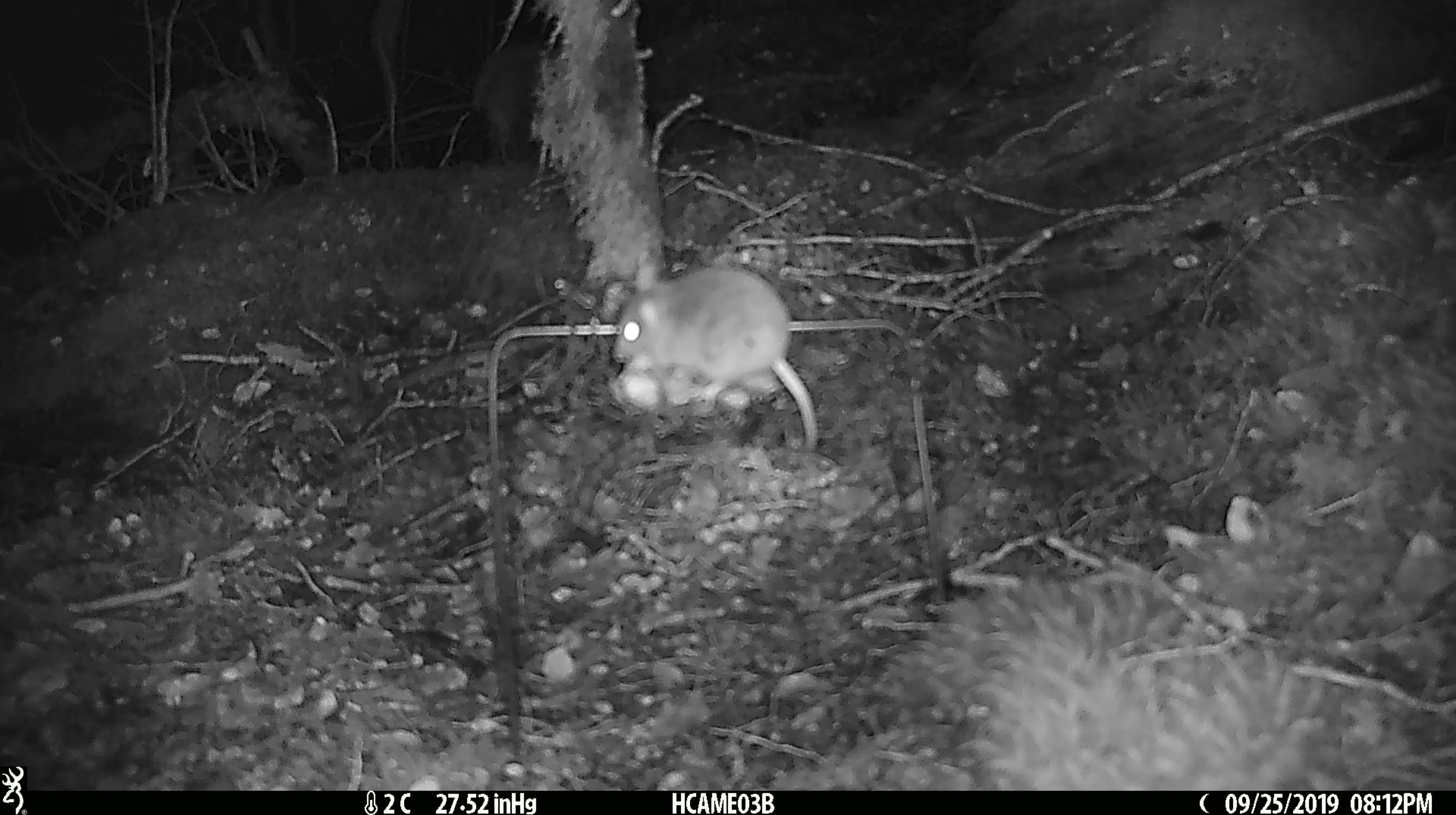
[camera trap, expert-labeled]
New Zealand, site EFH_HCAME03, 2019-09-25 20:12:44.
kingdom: Animalia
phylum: Chordata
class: Mammalia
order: Rodentia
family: Muridae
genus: Mus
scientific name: Mus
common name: mouse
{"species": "mouse (Mus)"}